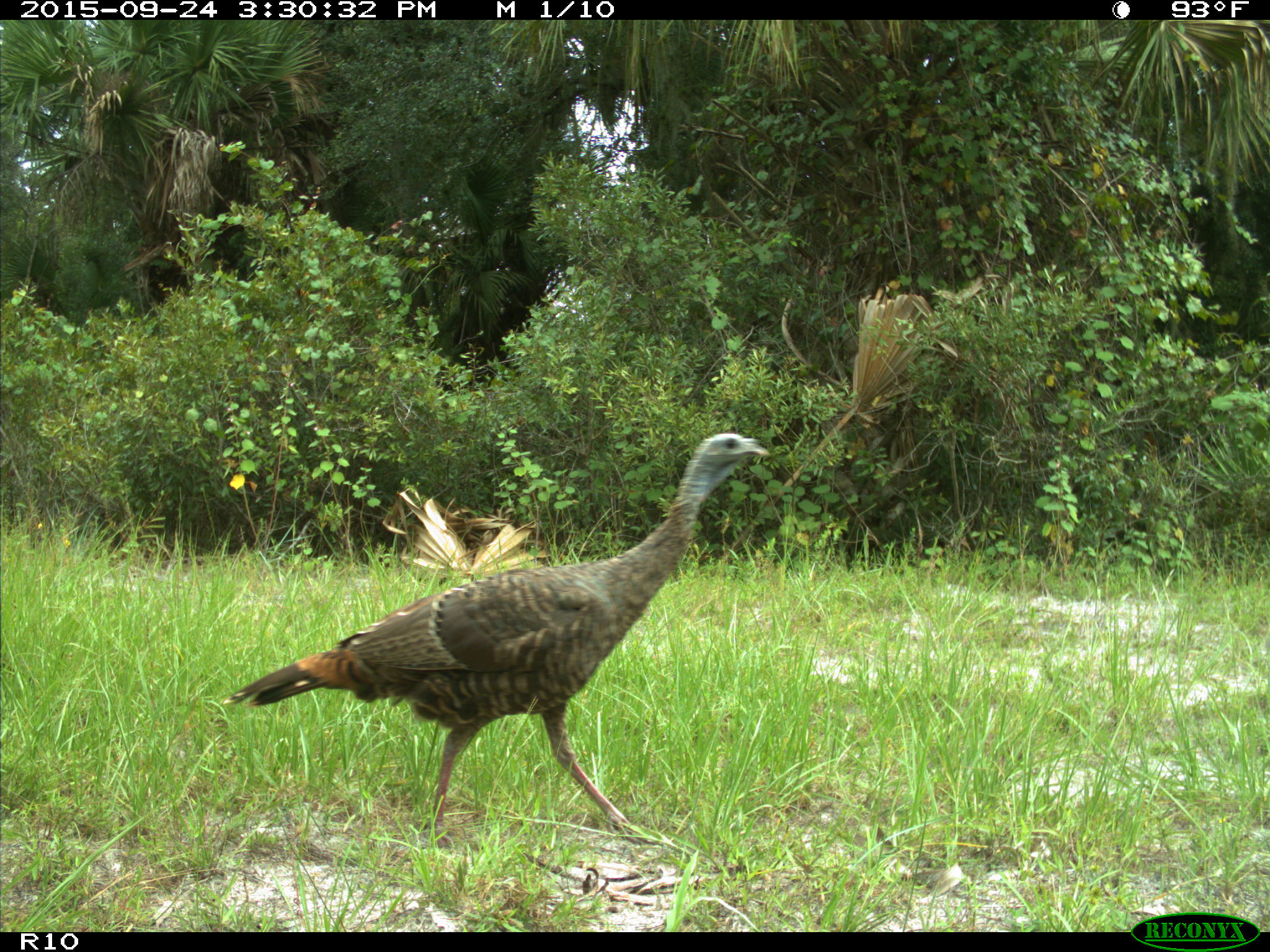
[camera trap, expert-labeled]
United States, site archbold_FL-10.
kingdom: Animalia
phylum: Chordata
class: Aves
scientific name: Aves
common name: birds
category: unidentified bird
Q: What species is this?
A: Unidentified bird (birds) (Aves).